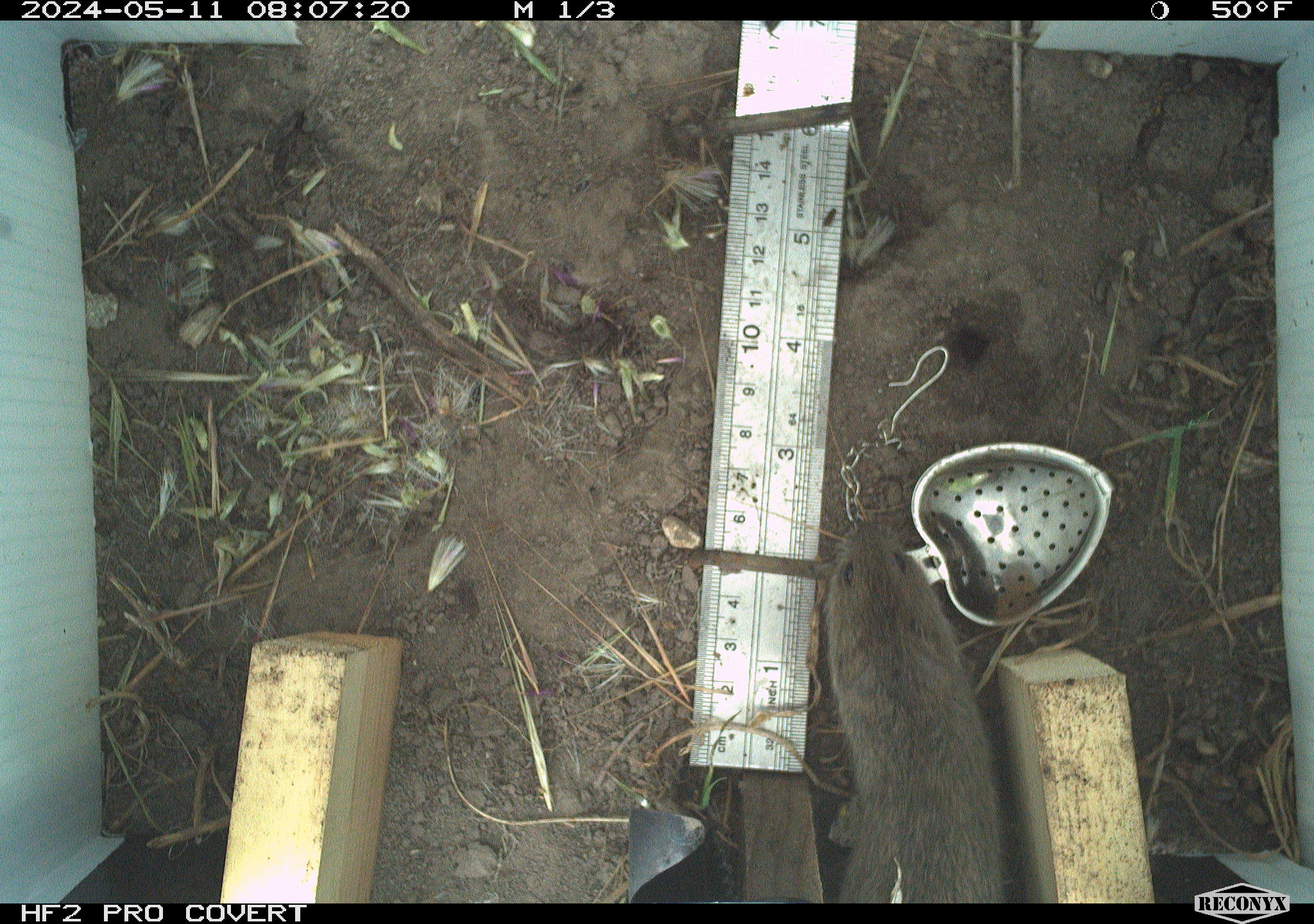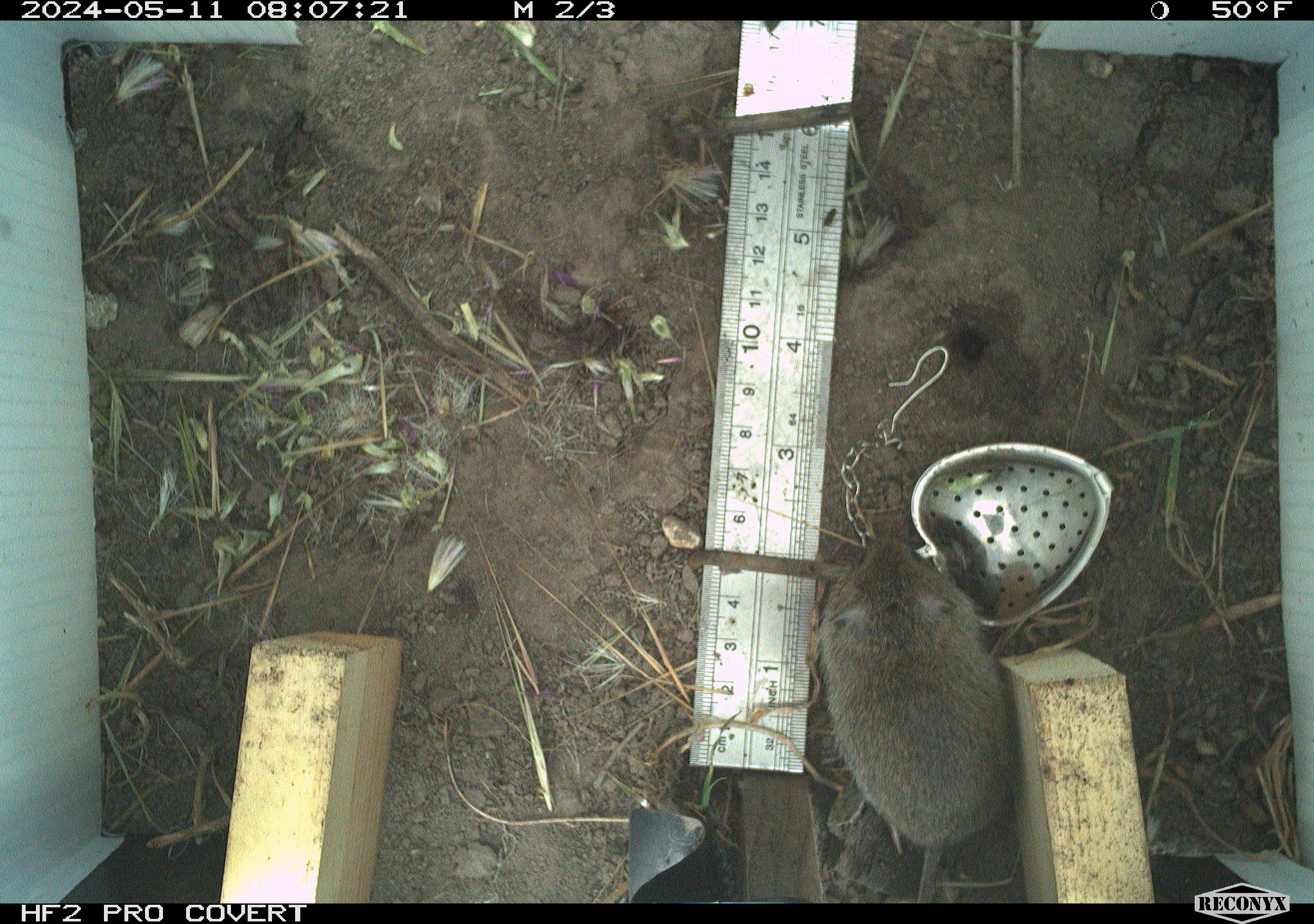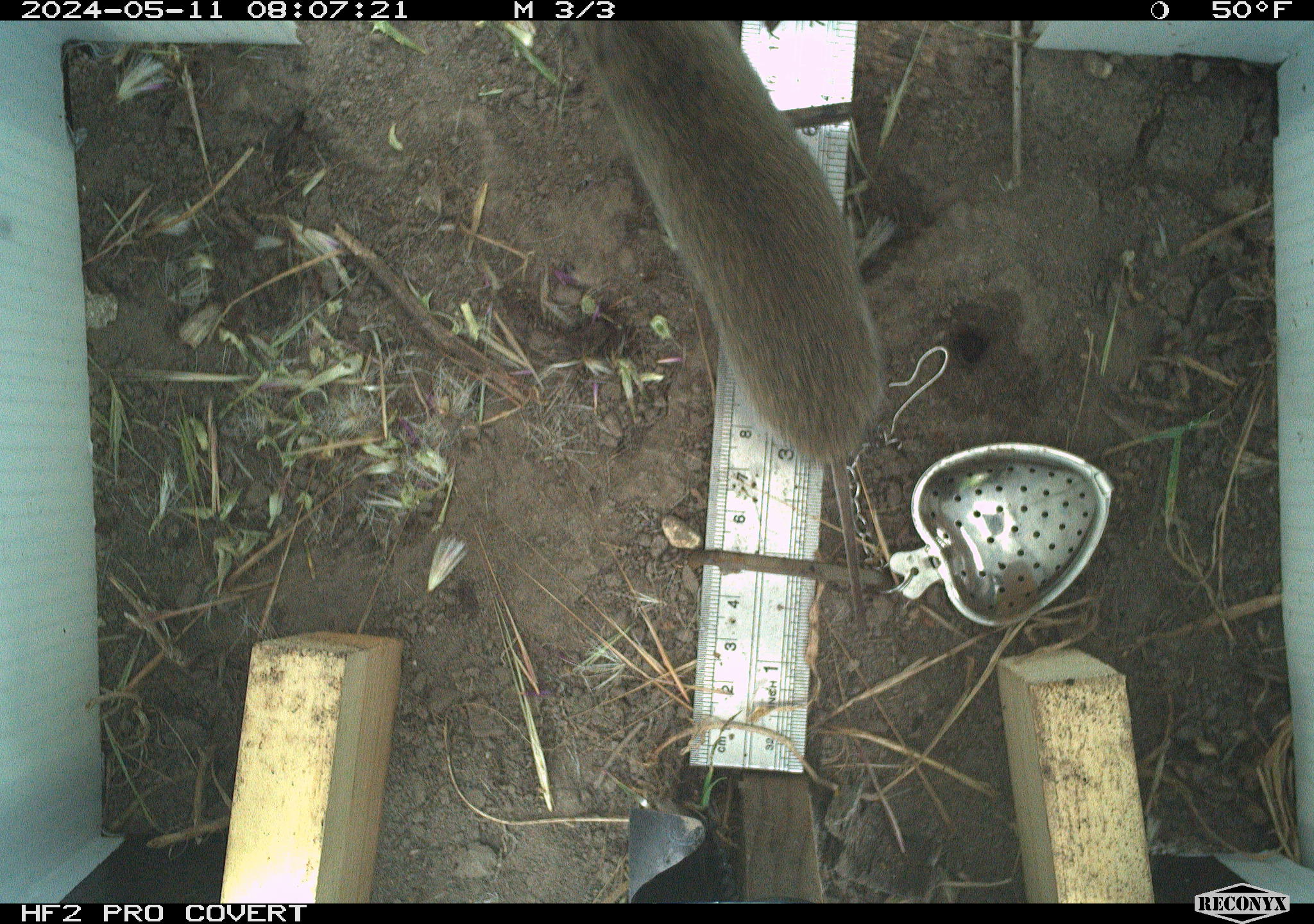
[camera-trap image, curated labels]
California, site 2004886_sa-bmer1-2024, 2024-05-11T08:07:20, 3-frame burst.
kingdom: Animalia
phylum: Chordata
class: Mammalia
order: Rodentia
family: Cricetidae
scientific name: Arvicolinae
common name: voles, lemmings, and muskrats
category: arvicolinae subfamily